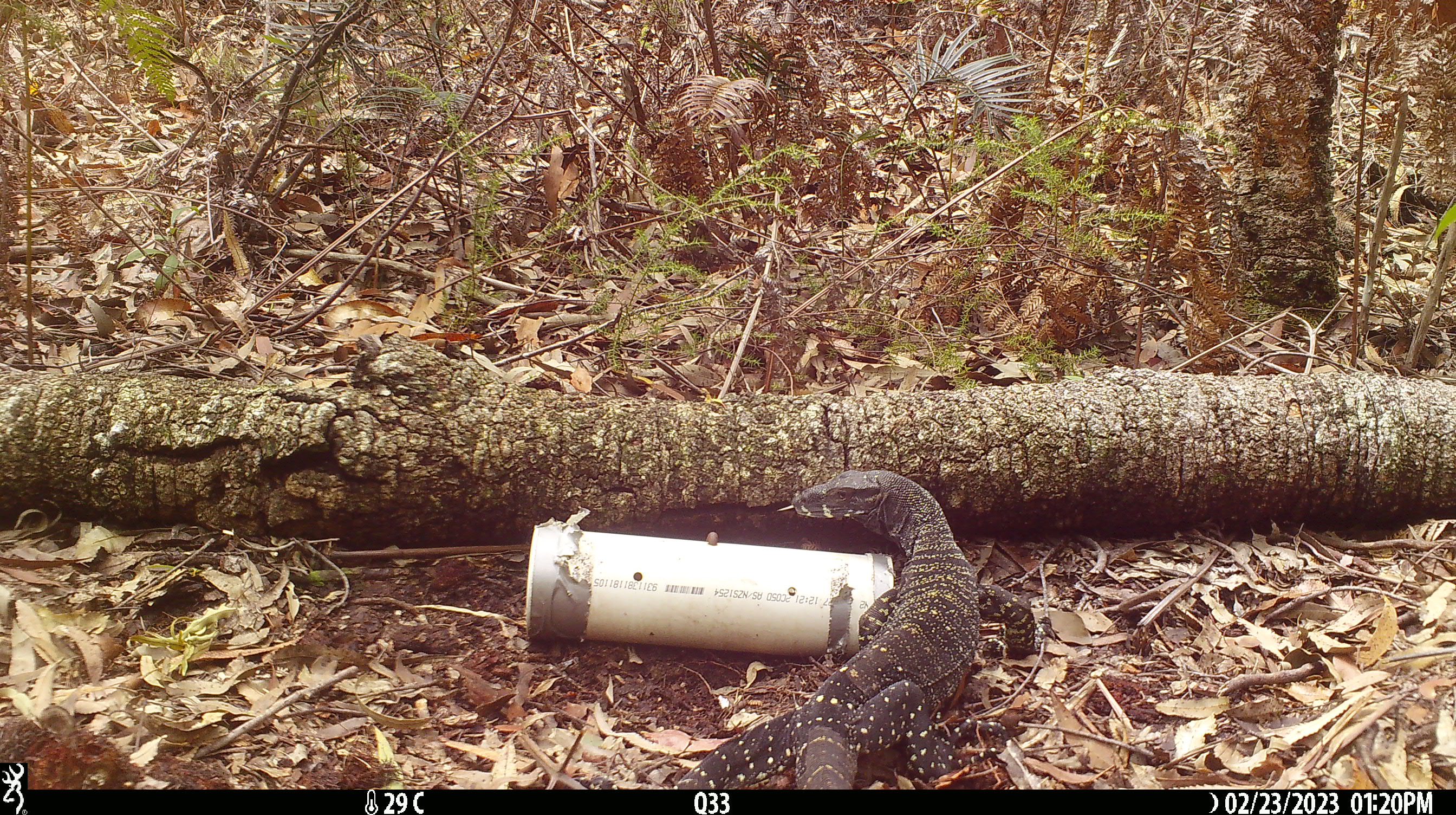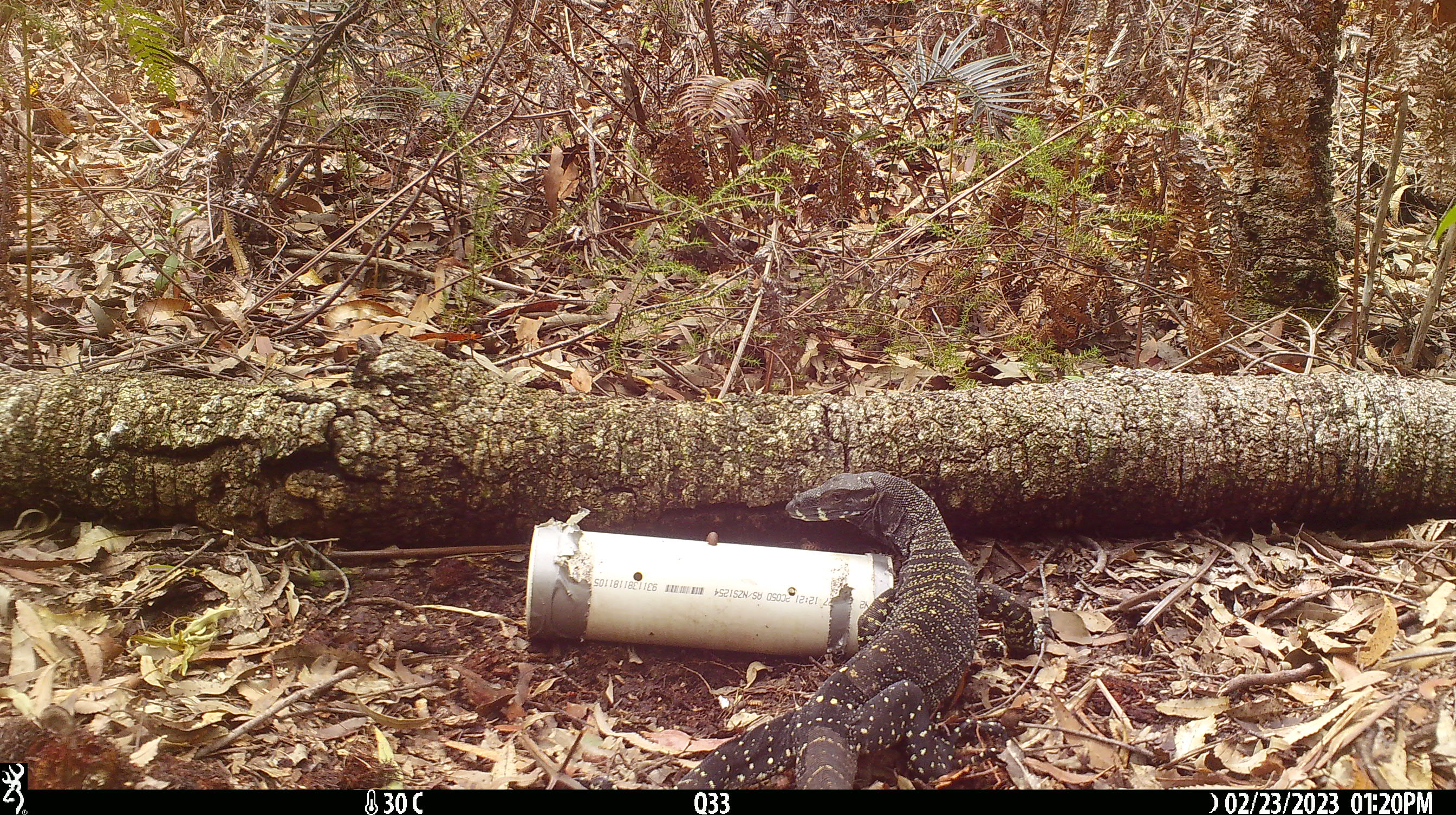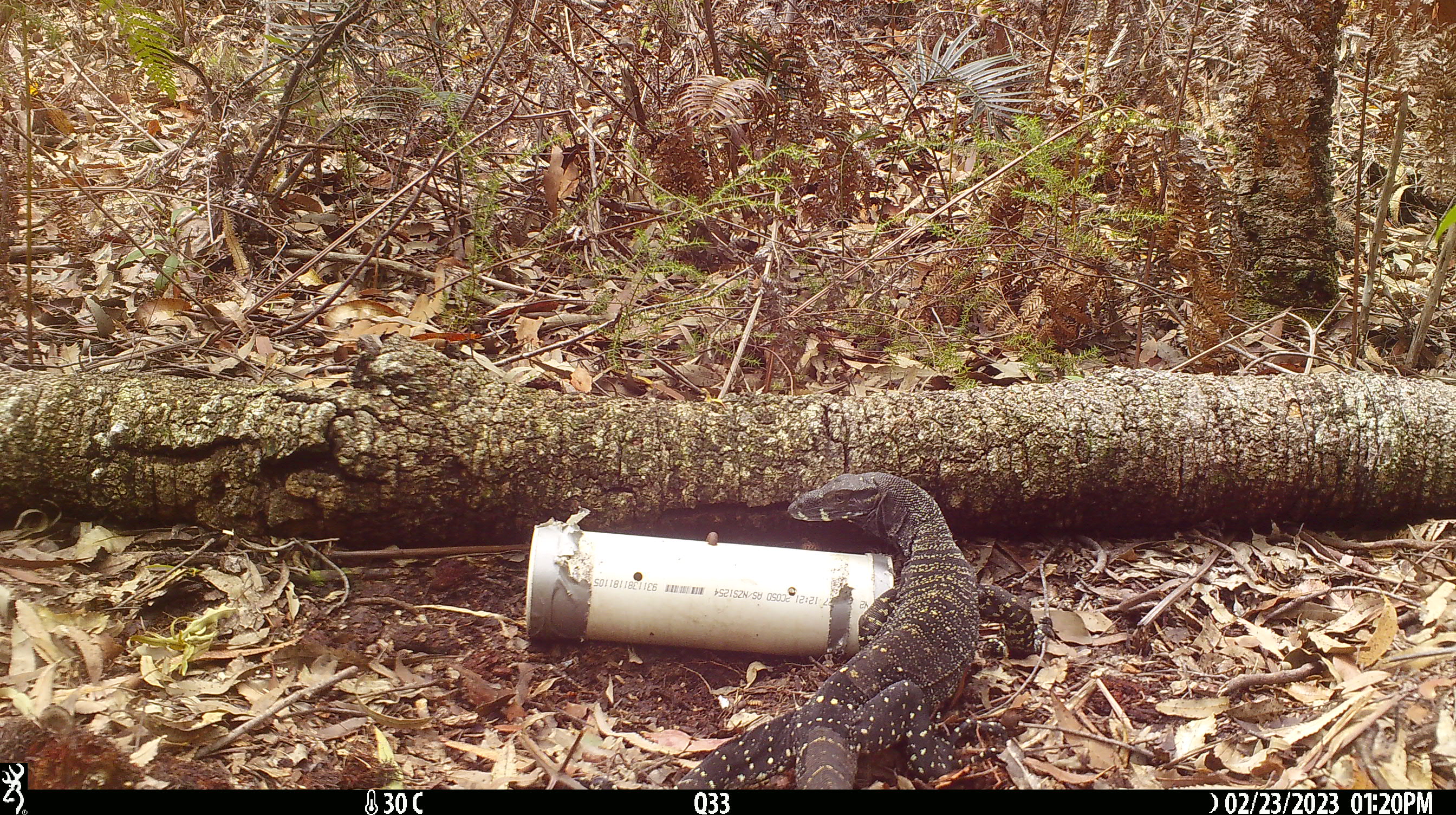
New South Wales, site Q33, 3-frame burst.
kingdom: Animalia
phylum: Chordata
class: Reptilia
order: Squamata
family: Varanidae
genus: Varanus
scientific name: Varanus varius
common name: lace monitor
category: goanna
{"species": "goanna (lace monitor) (Varanus varius)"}